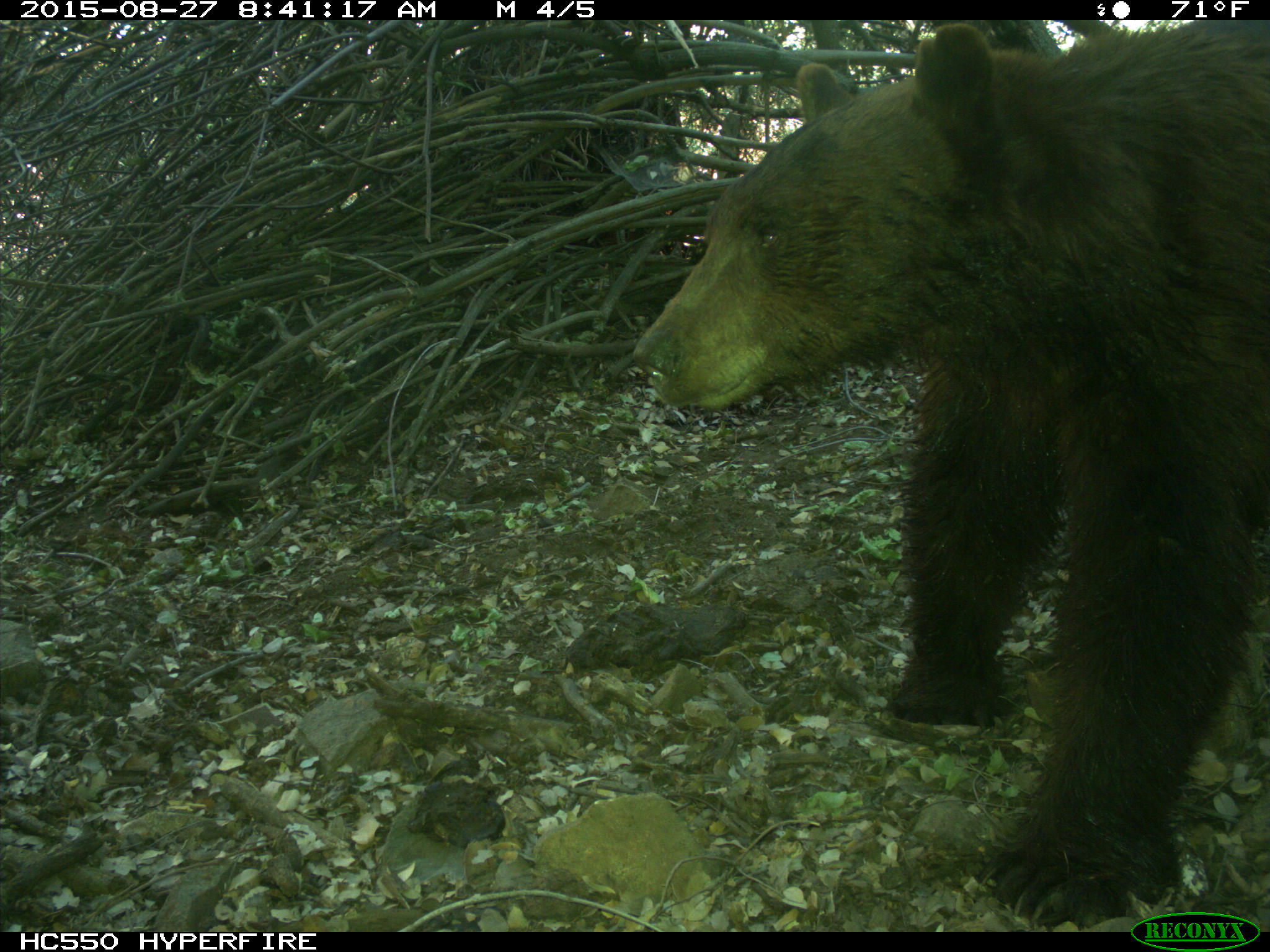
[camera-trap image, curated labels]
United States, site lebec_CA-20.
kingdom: Animalia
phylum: Chordata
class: Mammalia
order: Carnivora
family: Ursidae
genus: Ursus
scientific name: Ursus americanus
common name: american black bear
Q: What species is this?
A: Ursus americanus (american black bear).